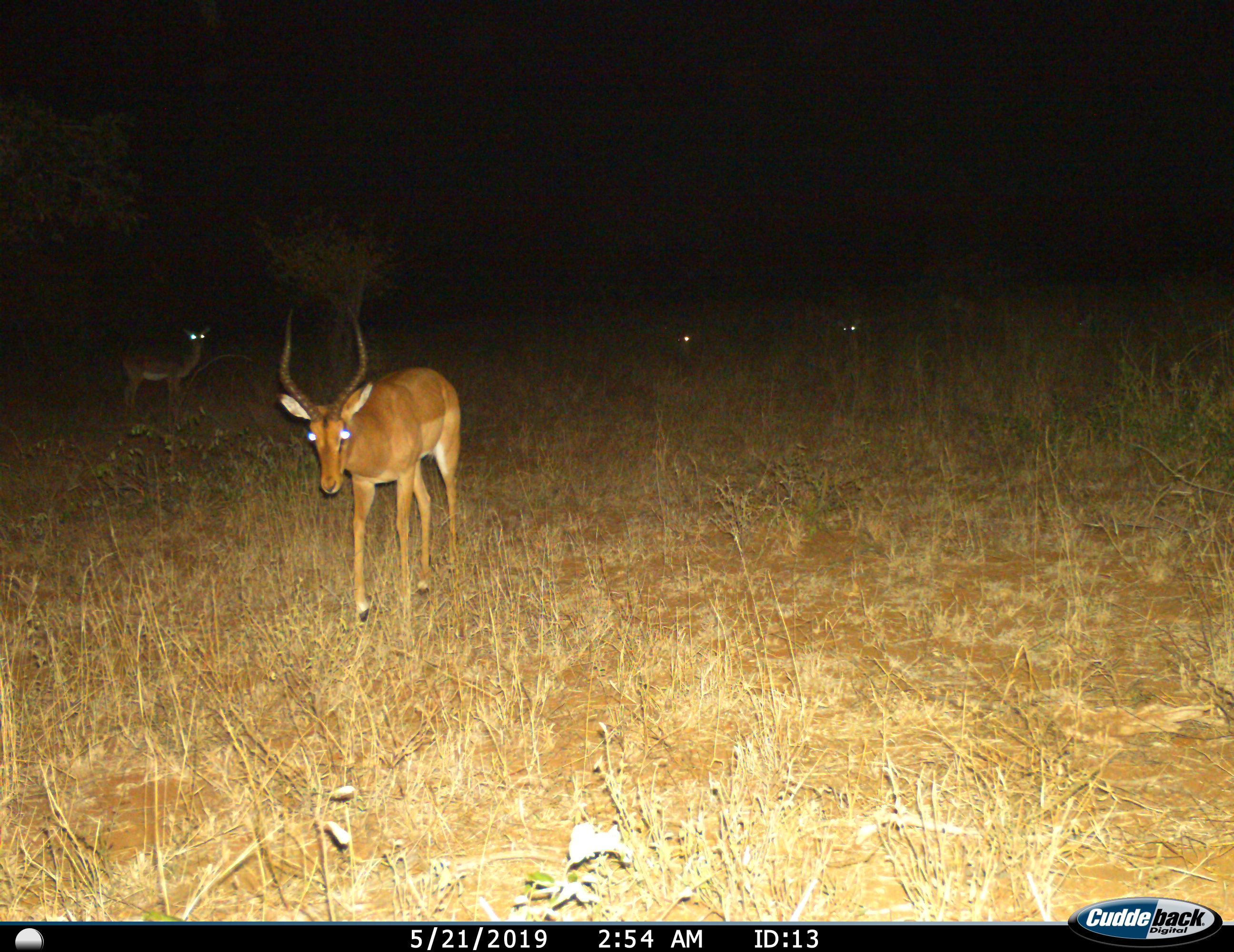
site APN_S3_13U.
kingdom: Animalia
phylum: Chordata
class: Mammalia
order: Artiodactyla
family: Bovidae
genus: Aepyceros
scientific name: Aepyceros melampus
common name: impala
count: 4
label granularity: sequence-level